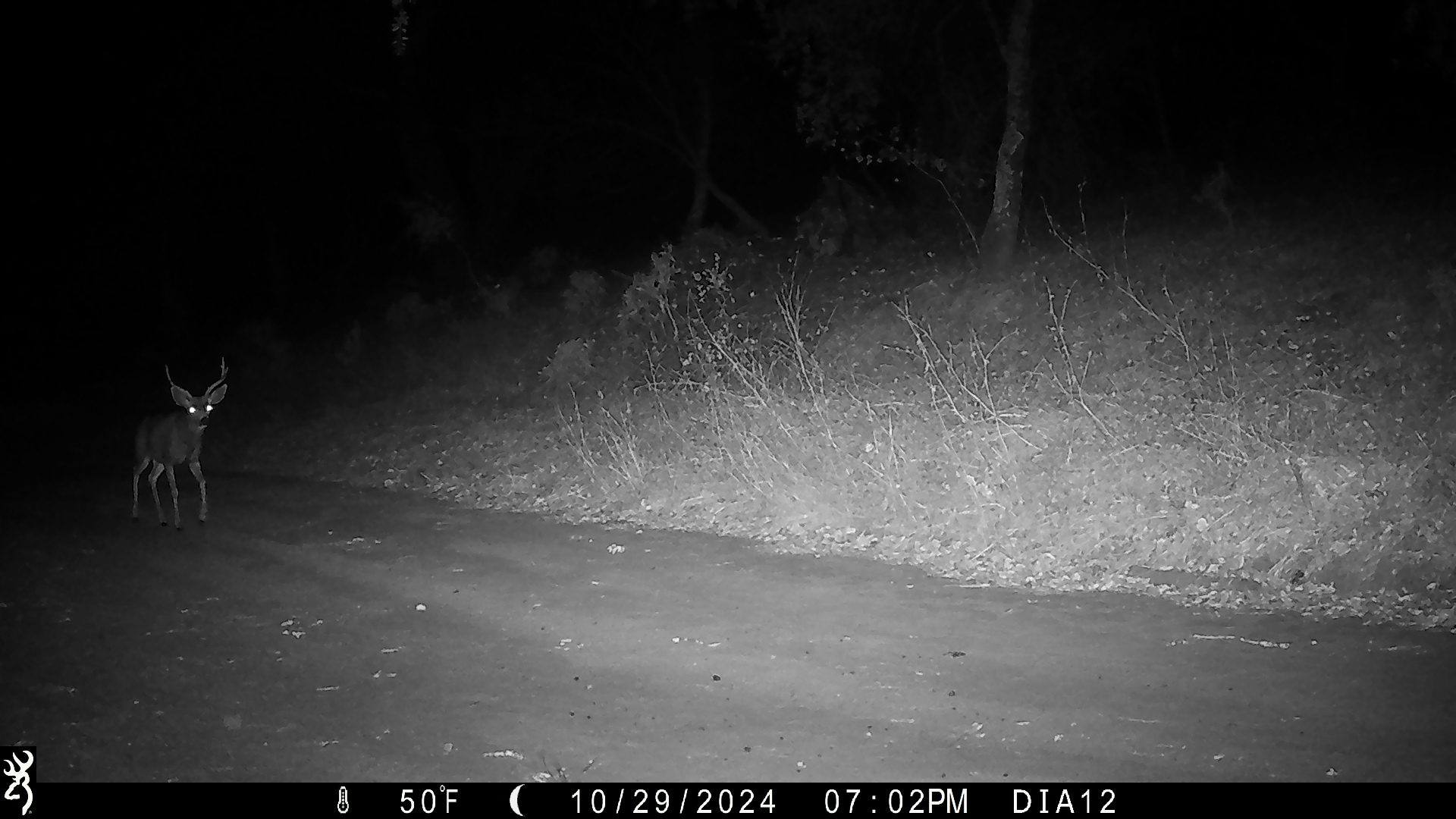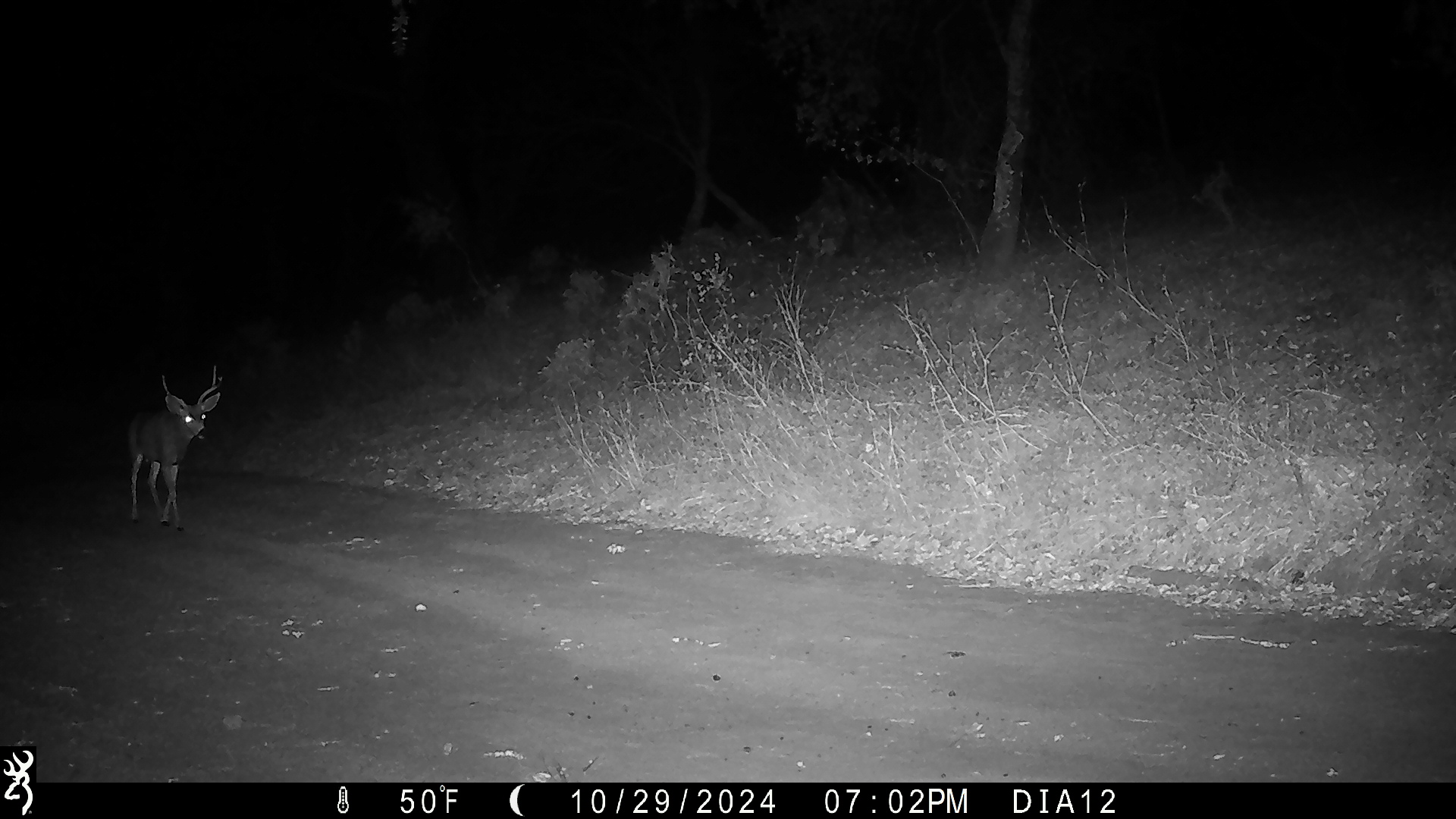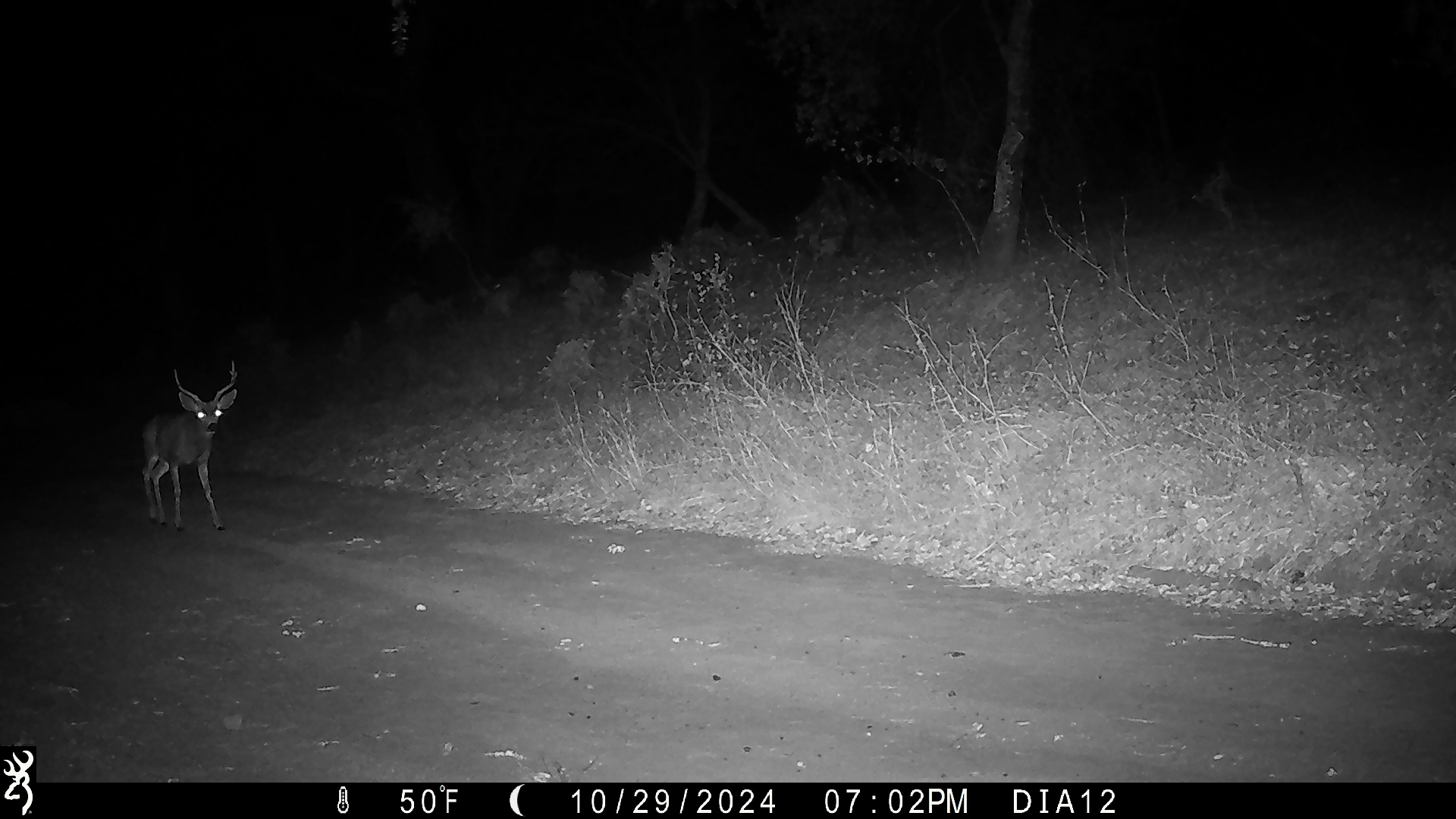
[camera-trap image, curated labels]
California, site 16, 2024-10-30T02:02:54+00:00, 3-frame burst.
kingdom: Animalia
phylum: Chordata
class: Mammalia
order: Artiodactyla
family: Cervidae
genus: Odocoileus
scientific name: Odocoileus hemionus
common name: mule deer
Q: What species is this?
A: Mule deer (Odocoileus hemionus).